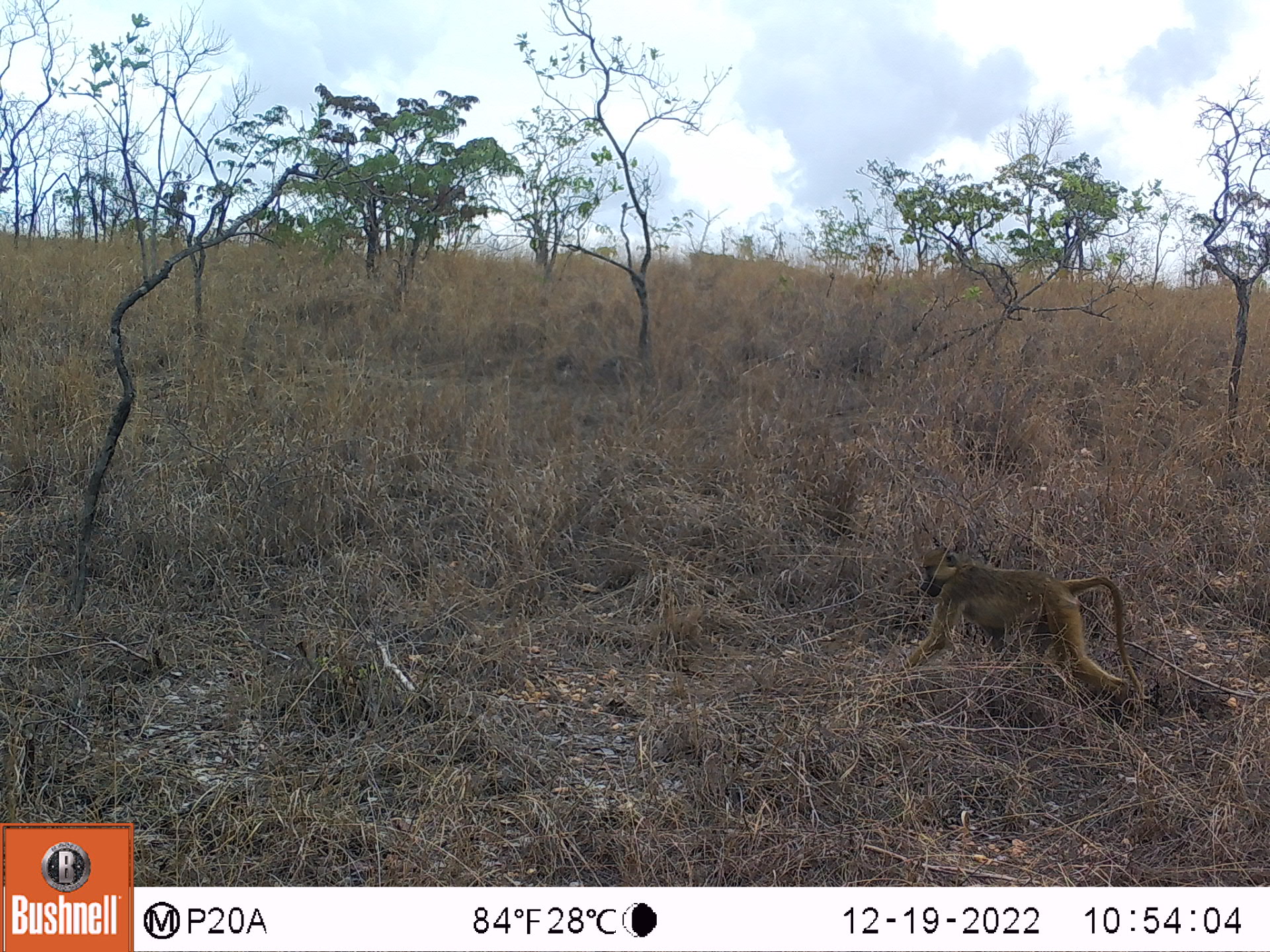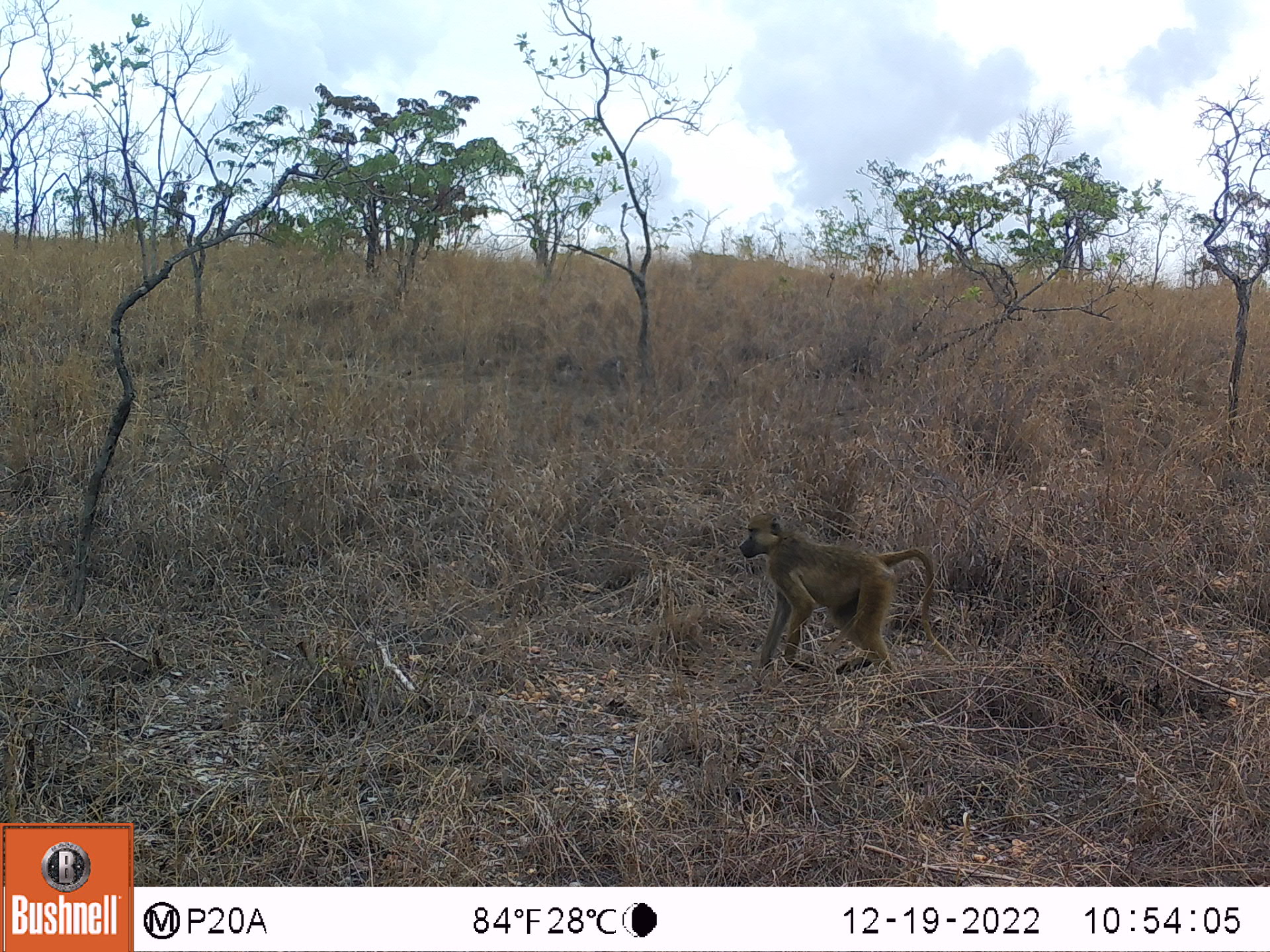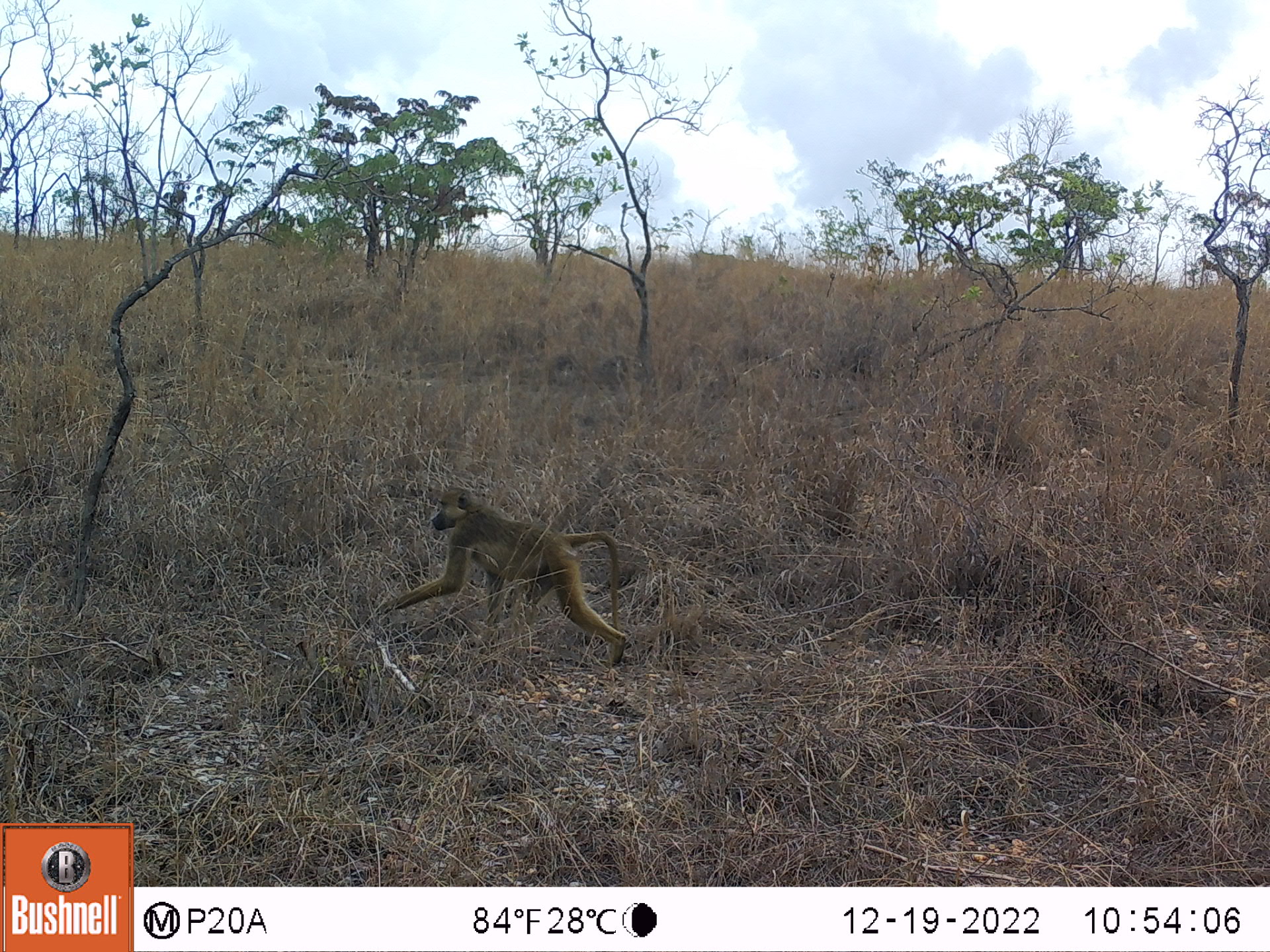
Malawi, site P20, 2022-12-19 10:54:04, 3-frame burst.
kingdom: Animalia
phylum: Chordata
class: Mammalia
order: Primates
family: Cercopithecidae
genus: Papio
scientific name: Papio cynocephalus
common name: yellow baboon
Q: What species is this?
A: Yellow baboon (Papio cynocephalus).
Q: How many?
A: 1.